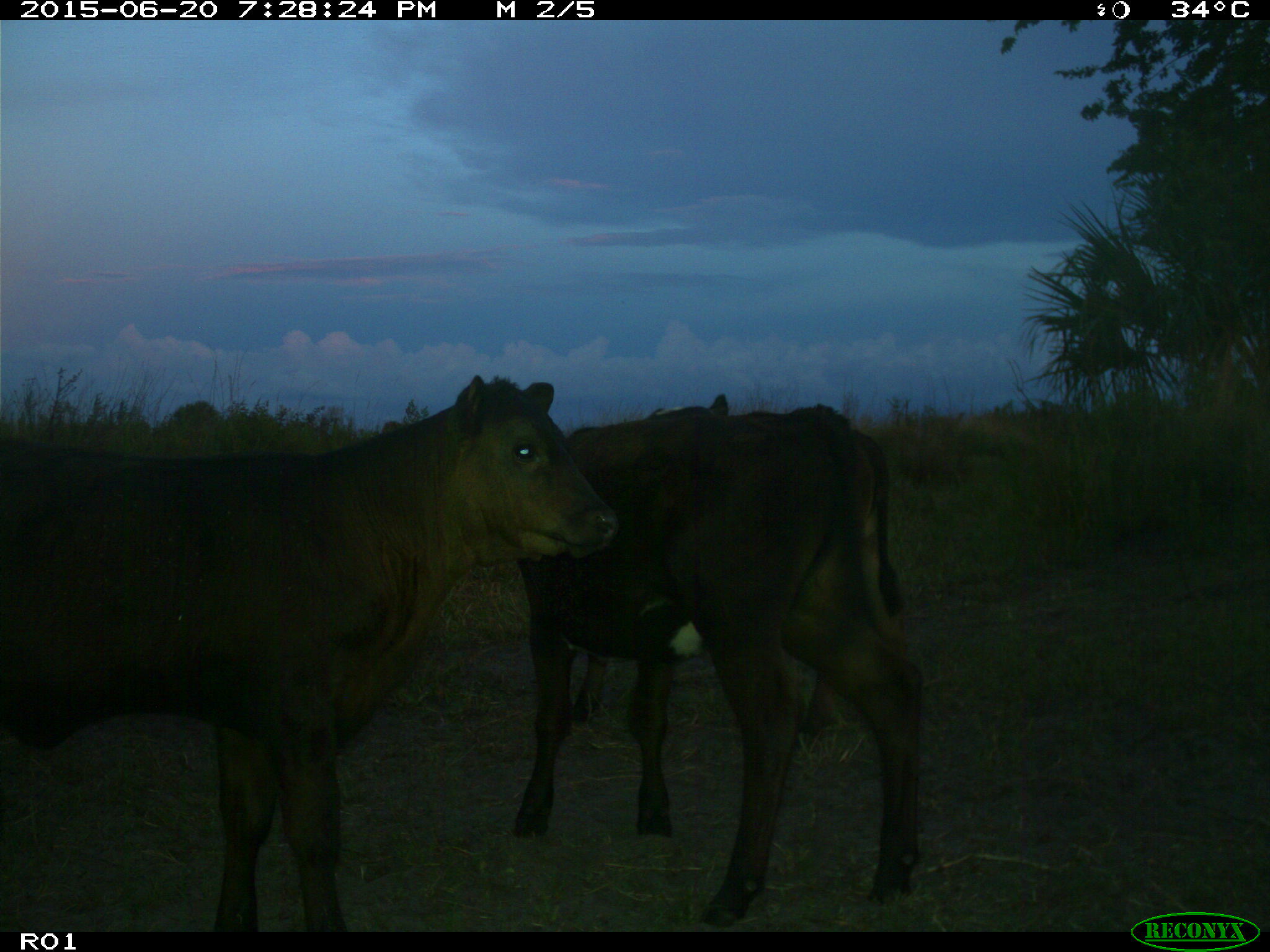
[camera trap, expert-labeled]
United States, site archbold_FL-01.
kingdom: Animalia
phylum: Chordata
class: Mammalia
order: Artiodactyla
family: Bovidae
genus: Bos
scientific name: Bos taurus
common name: domestic cow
Bos taurus (domestic cow).